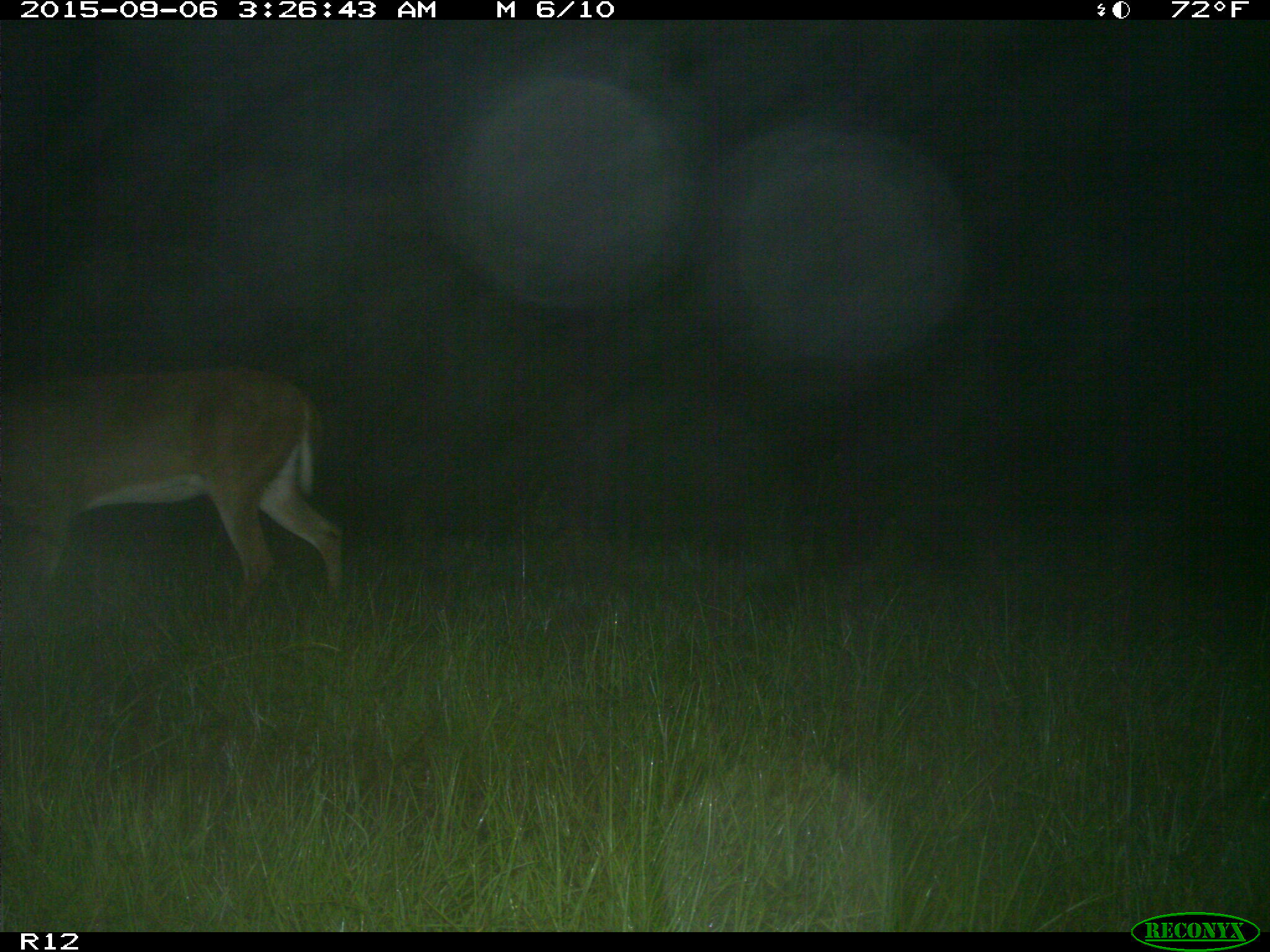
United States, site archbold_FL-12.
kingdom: Animalia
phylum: Chordata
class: Mammalia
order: Artiodactyla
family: Cervidae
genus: Odocoileus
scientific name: Odocoileus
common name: deer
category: unidentified deer